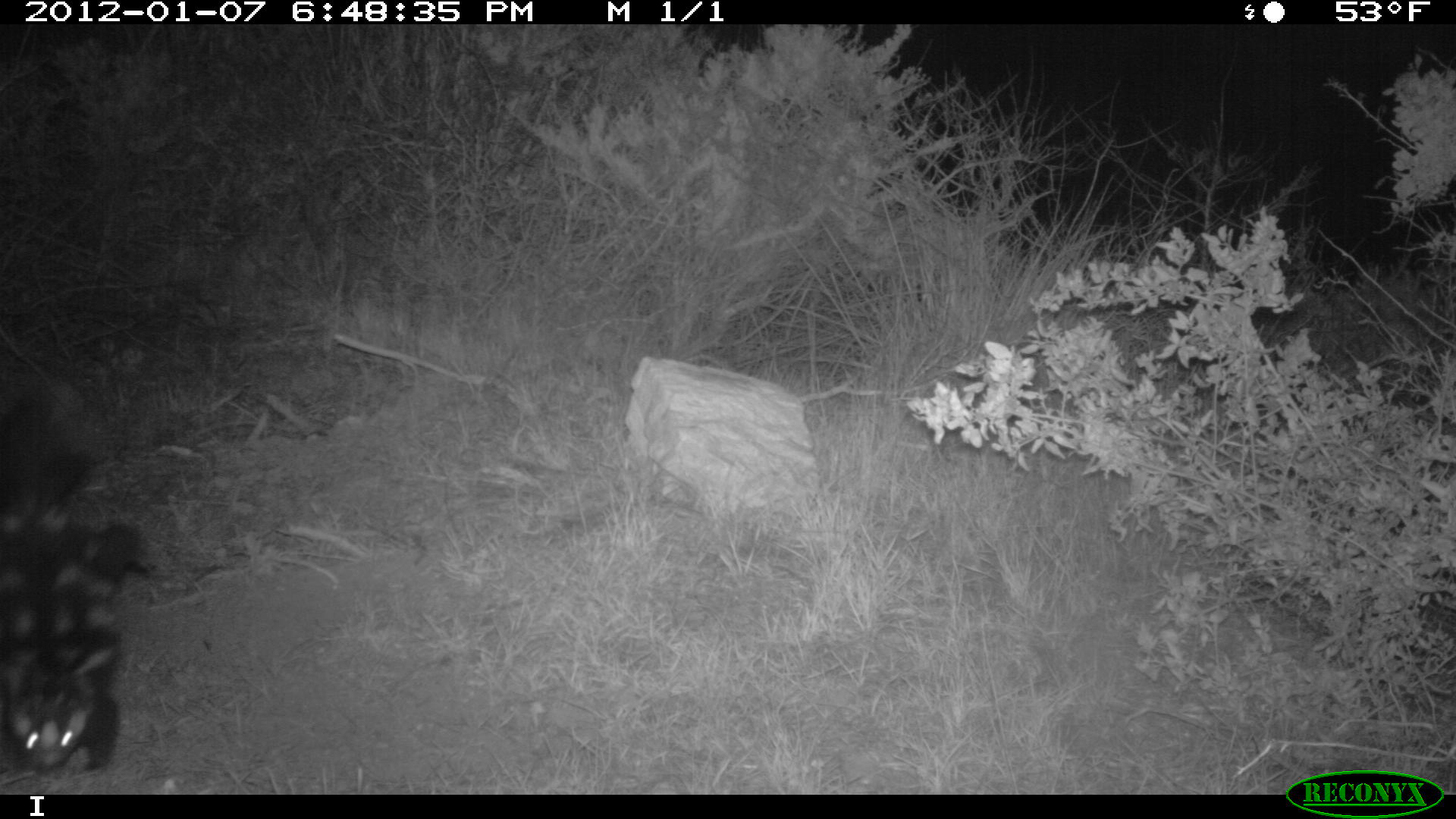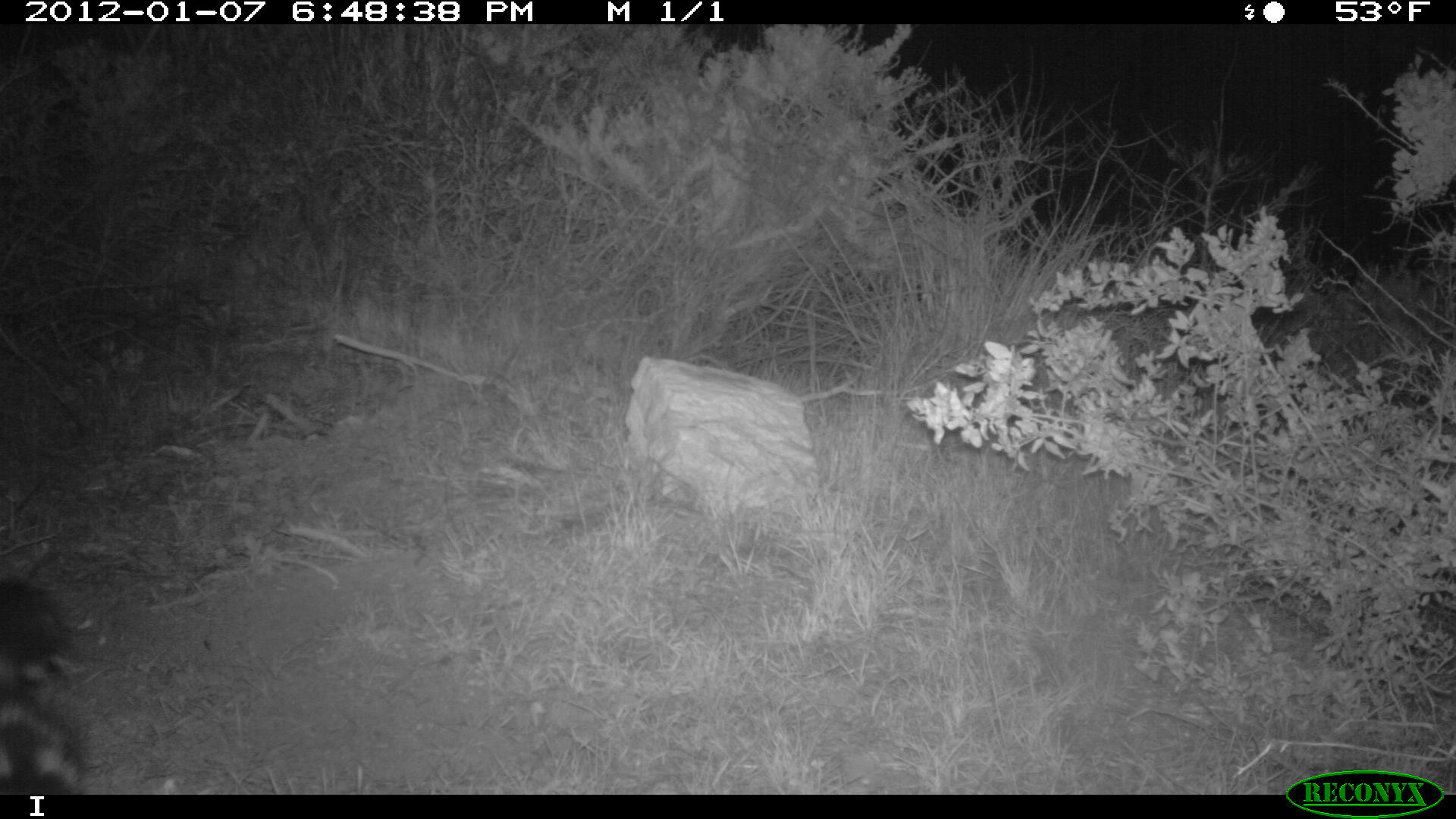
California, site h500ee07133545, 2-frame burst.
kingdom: Animalia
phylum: Chordata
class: Mammalia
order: Carnivora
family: Mephitidae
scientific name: Mephitidae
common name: skunk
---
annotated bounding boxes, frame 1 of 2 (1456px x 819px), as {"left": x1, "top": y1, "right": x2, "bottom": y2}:
skunk: {"left": 2, "top": 375, "right": 146, "bottom": 778}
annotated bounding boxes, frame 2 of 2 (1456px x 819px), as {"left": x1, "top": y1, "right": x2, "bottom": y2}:
skunk: {"left": 0, "top": 578, "right": 86, "bottom": 794}